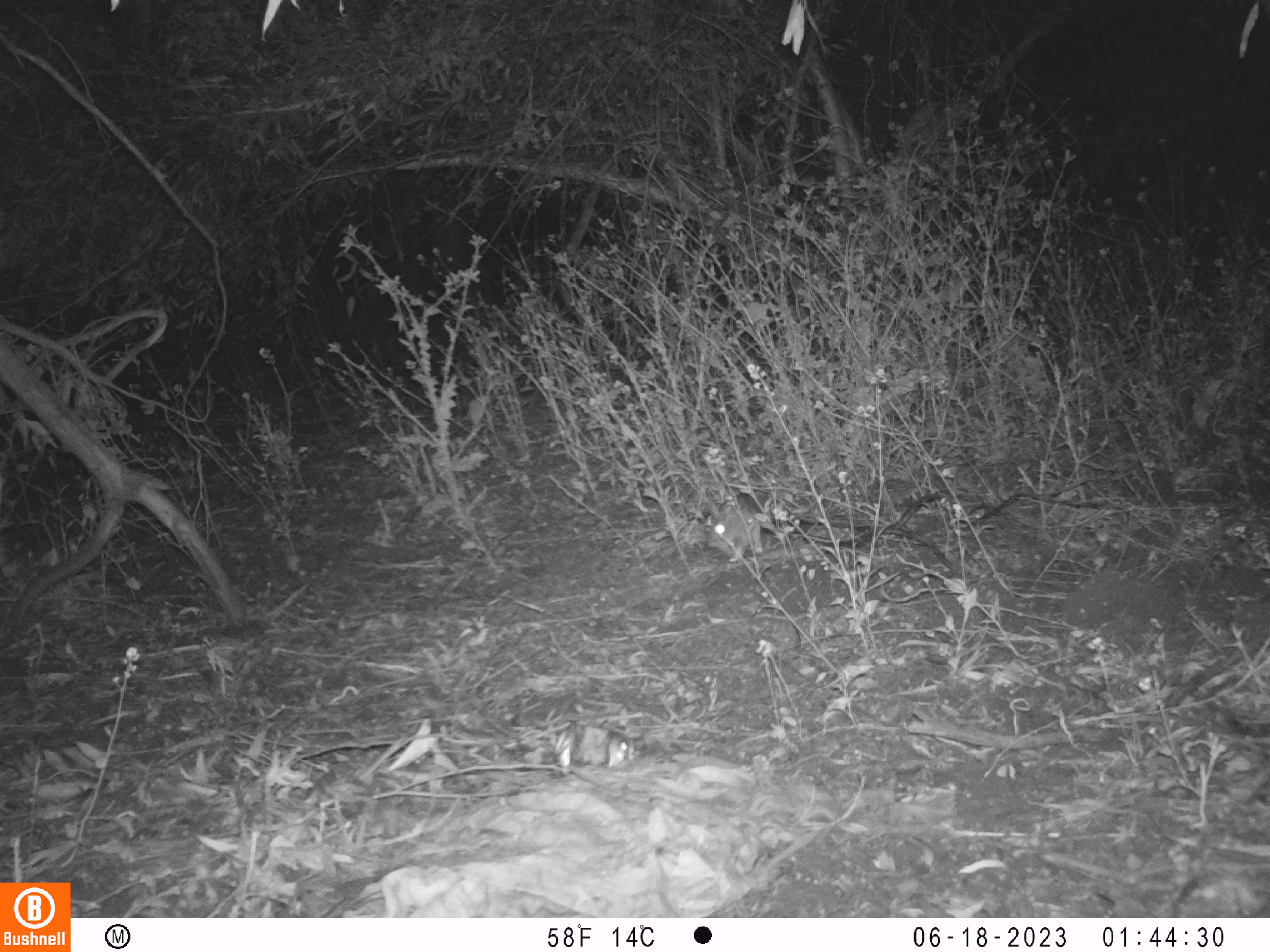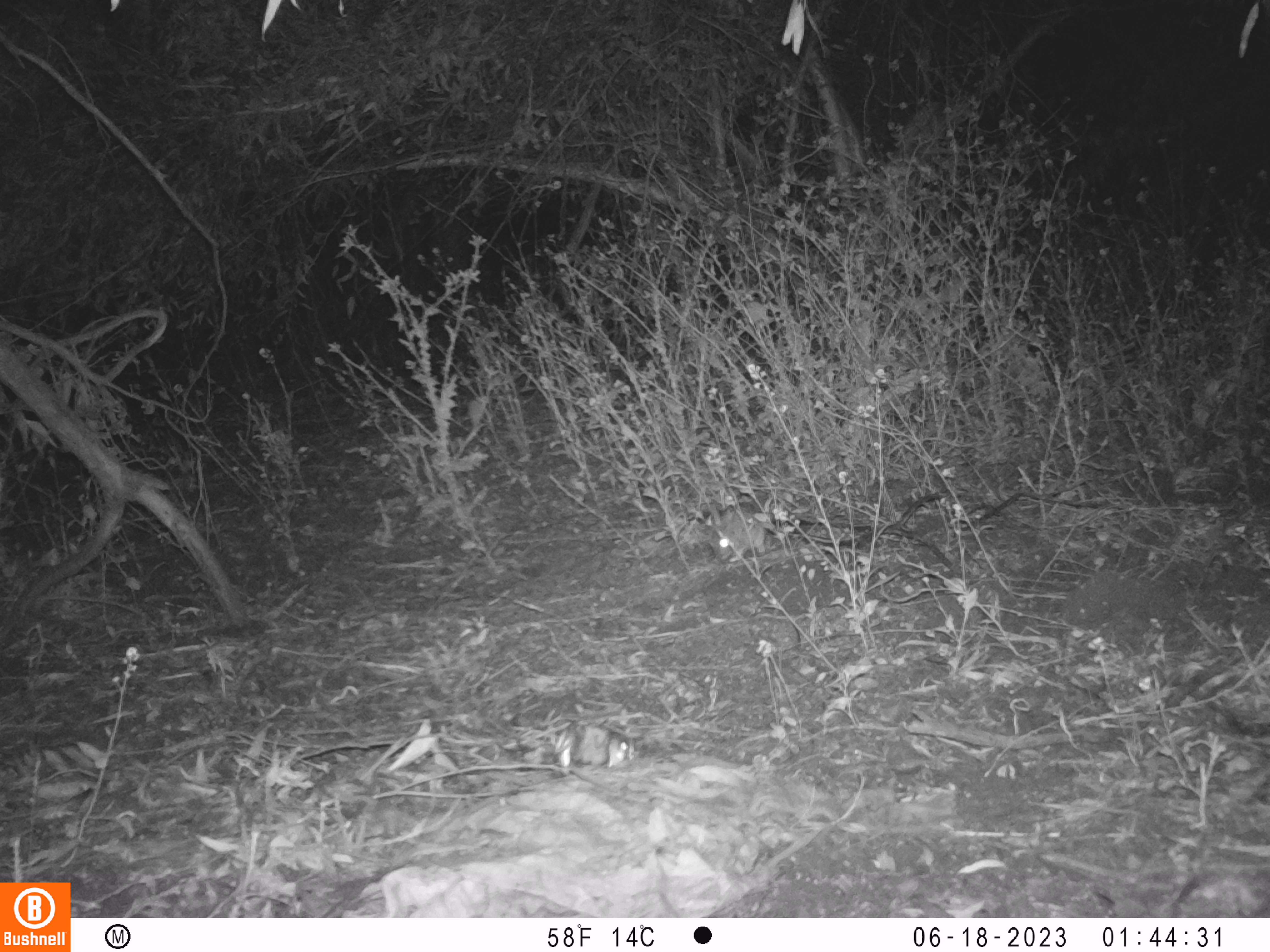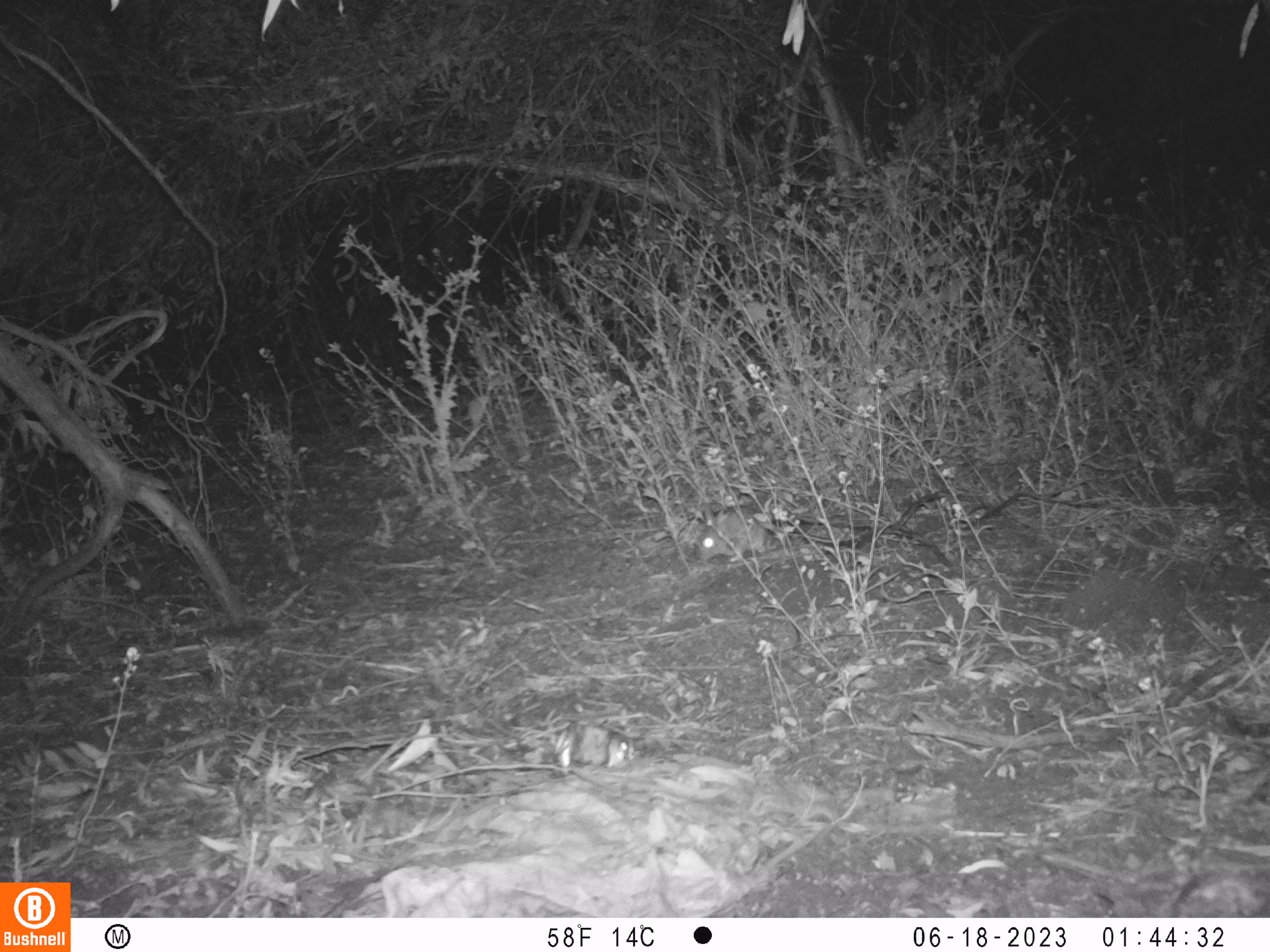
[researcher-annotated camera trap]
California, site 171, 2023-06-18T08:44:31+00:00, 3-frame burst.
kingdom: Animalia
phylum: Chordata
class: Mammalia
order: Lagomorpha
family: Leporidae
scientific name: Leporidae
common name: rabbit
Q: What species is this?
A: Rabbit (Leporidae).